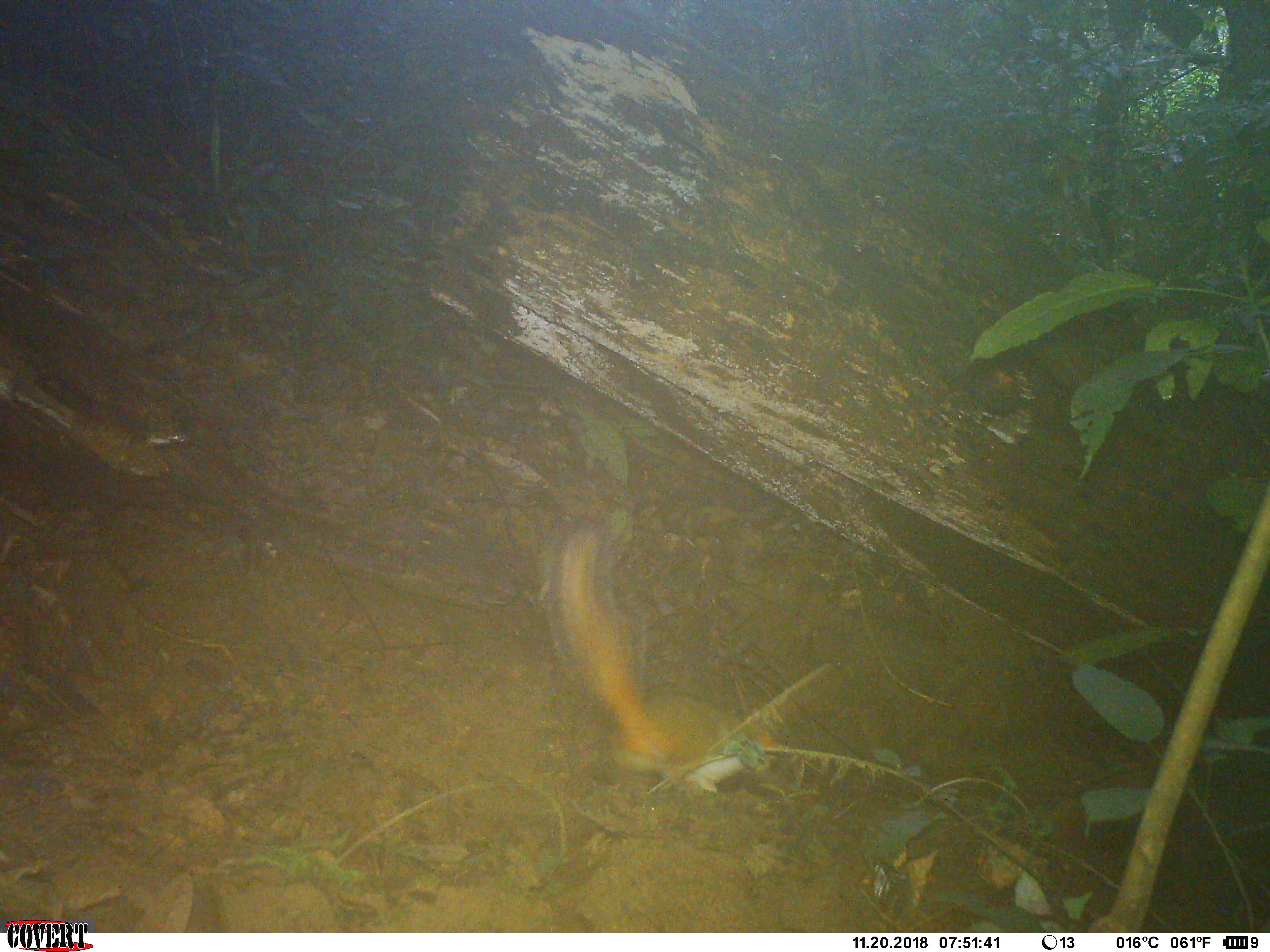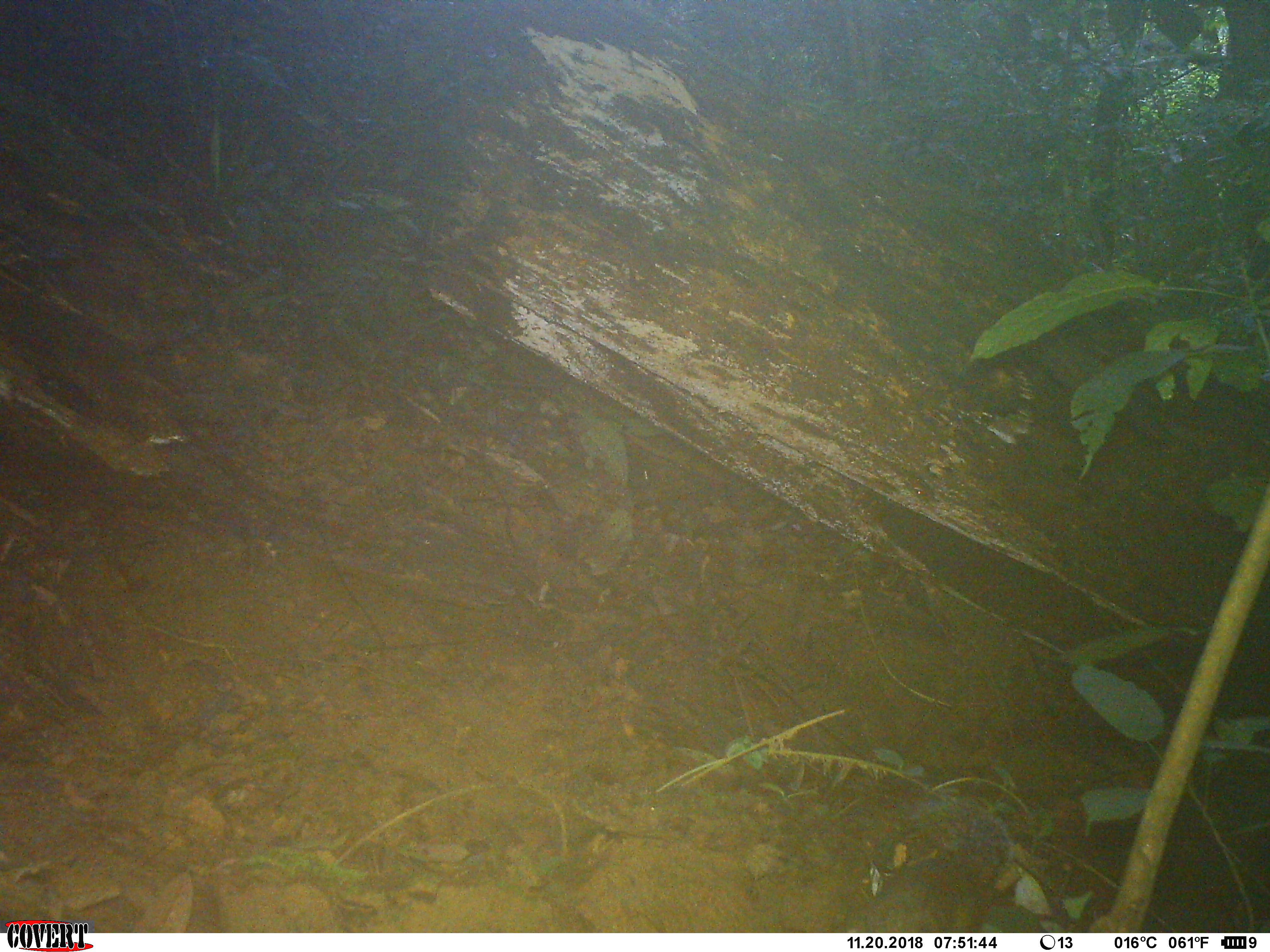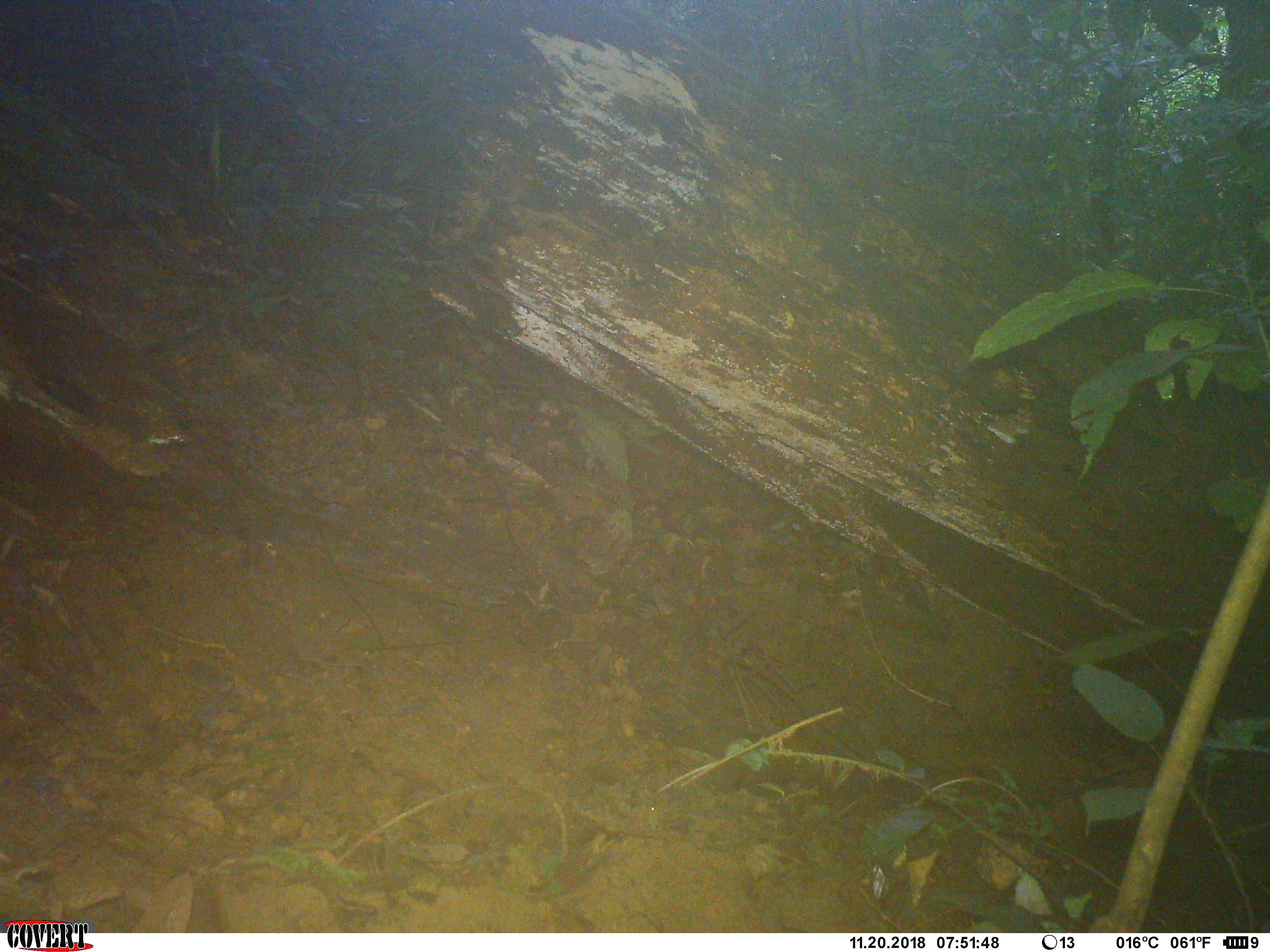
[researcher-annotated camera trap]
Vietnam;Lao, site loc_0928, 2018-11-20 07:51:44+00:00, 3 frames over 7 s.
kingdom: Animalia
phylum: Chordata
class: Mammalia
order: Rodentia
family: Sciuridae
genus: Dremomys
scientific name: Dremomys rufigenis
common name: red-cheeked squirrel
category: red cheeked squirrel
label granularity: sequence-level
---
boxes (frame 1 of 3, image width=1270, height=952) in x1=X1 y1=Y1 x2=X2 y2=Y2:
red cheeked squirrel: x1=543 y1=516 x2=782 y2=795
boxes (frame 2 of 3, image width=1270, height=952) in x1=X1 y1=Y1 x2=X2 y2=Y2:
red cheeked squirrel: x1=847 y1=789 x2=1014 y2=928